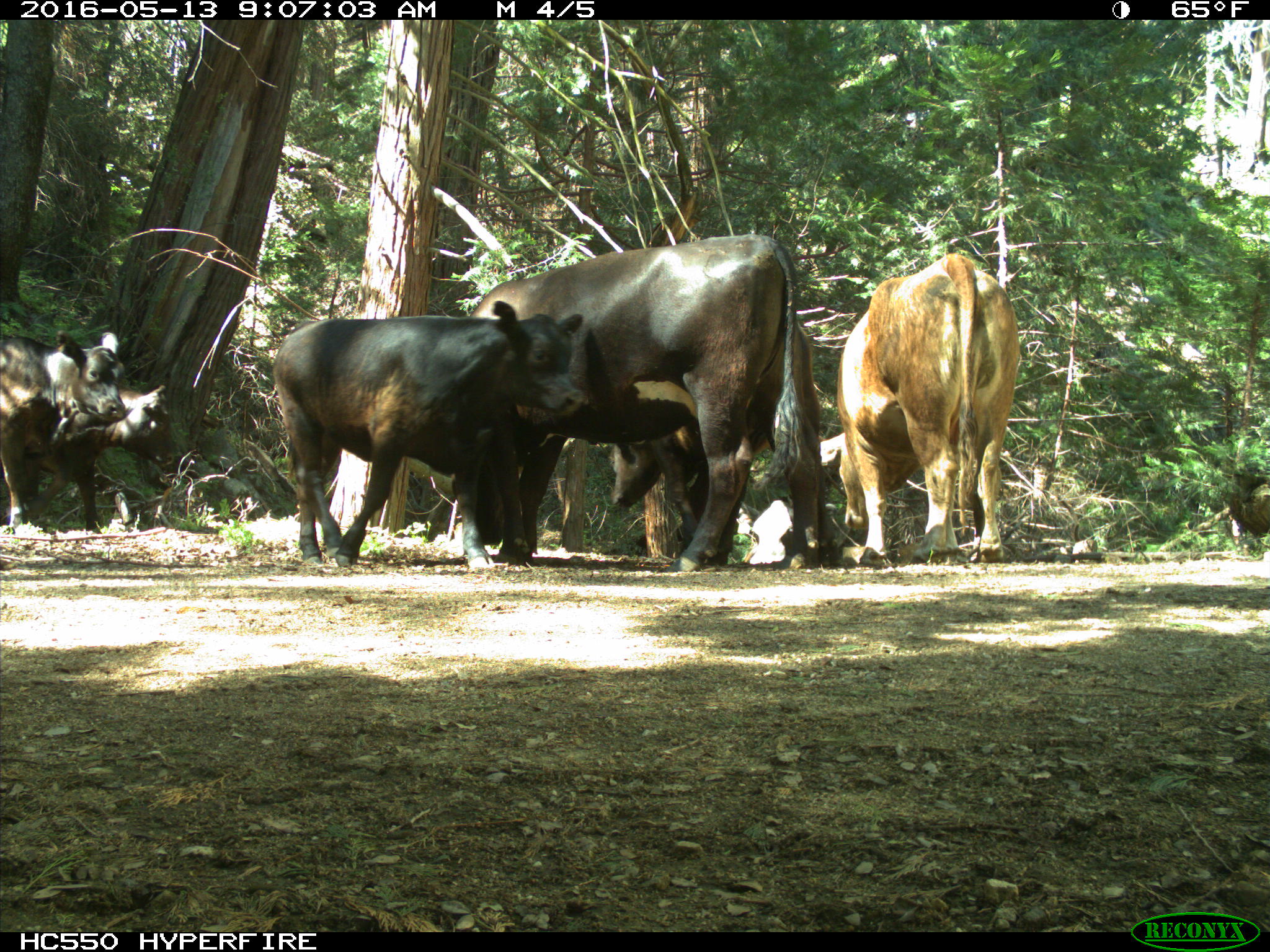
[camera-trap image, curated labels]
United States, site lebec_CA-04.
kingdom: Animalia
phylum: Chordata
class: Mammalia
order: Artiodactyla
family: Bovidae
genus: Bos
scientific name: Bos taurus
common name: domestic cow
Bos taurus (domestic cow).